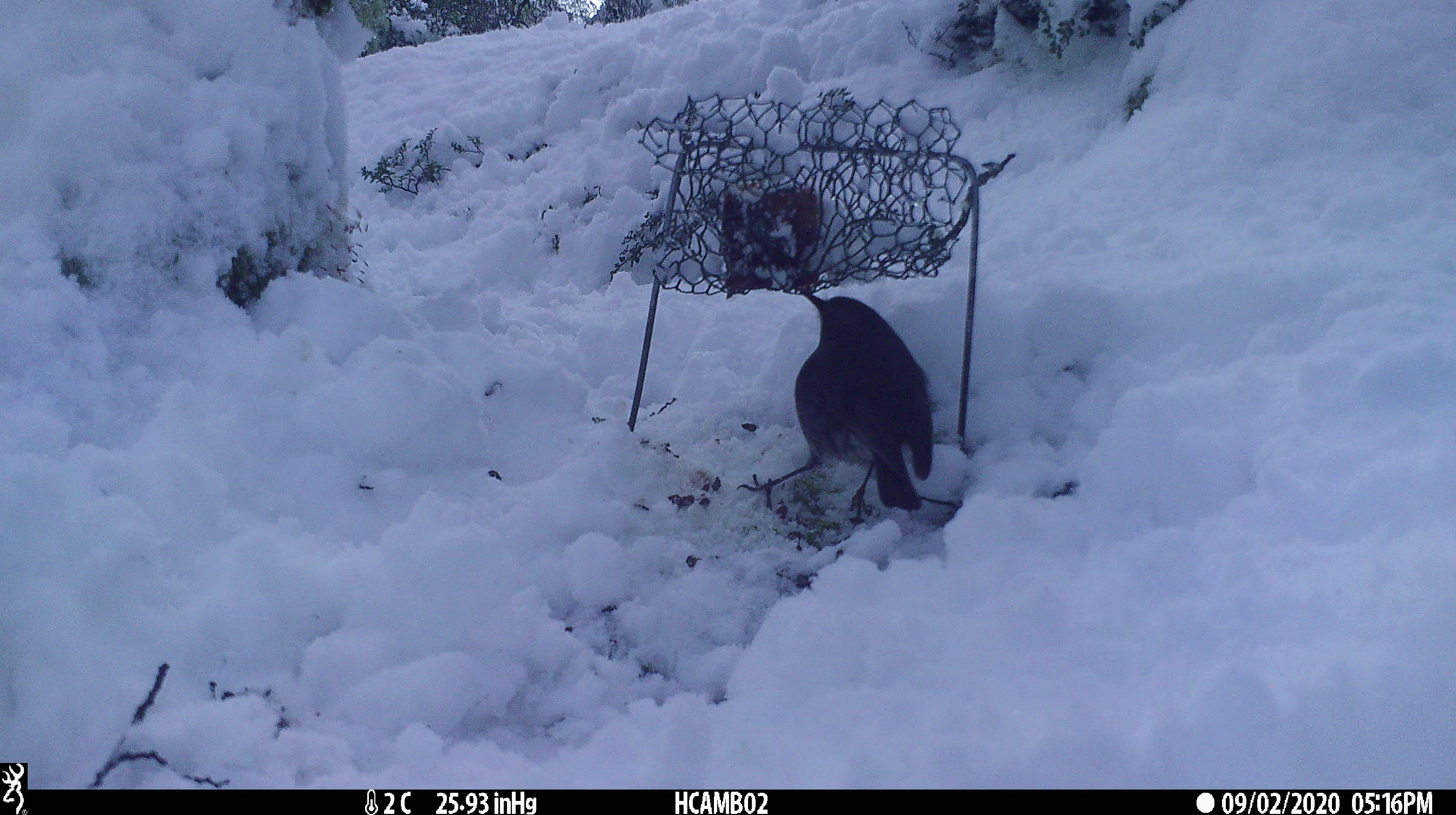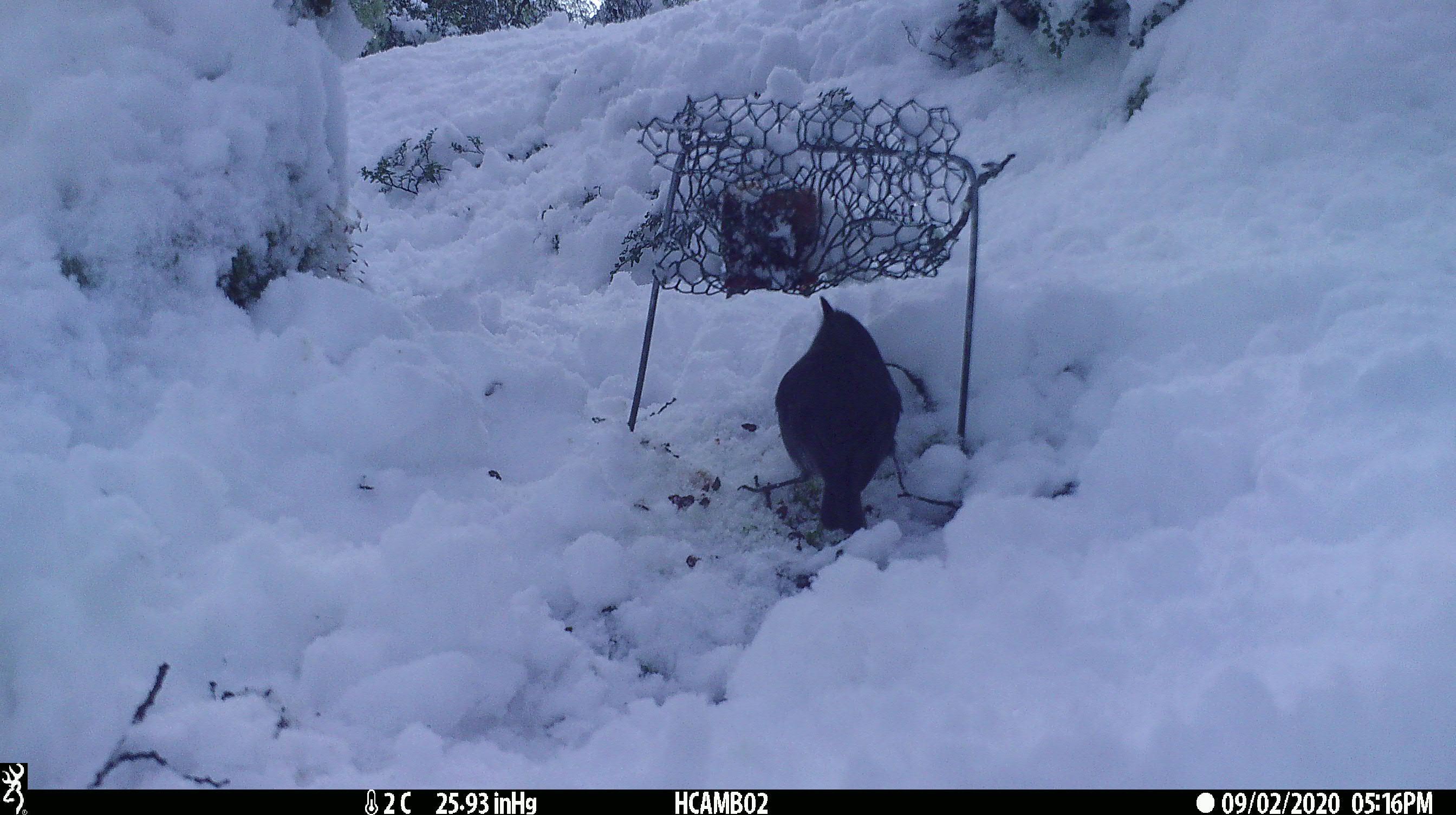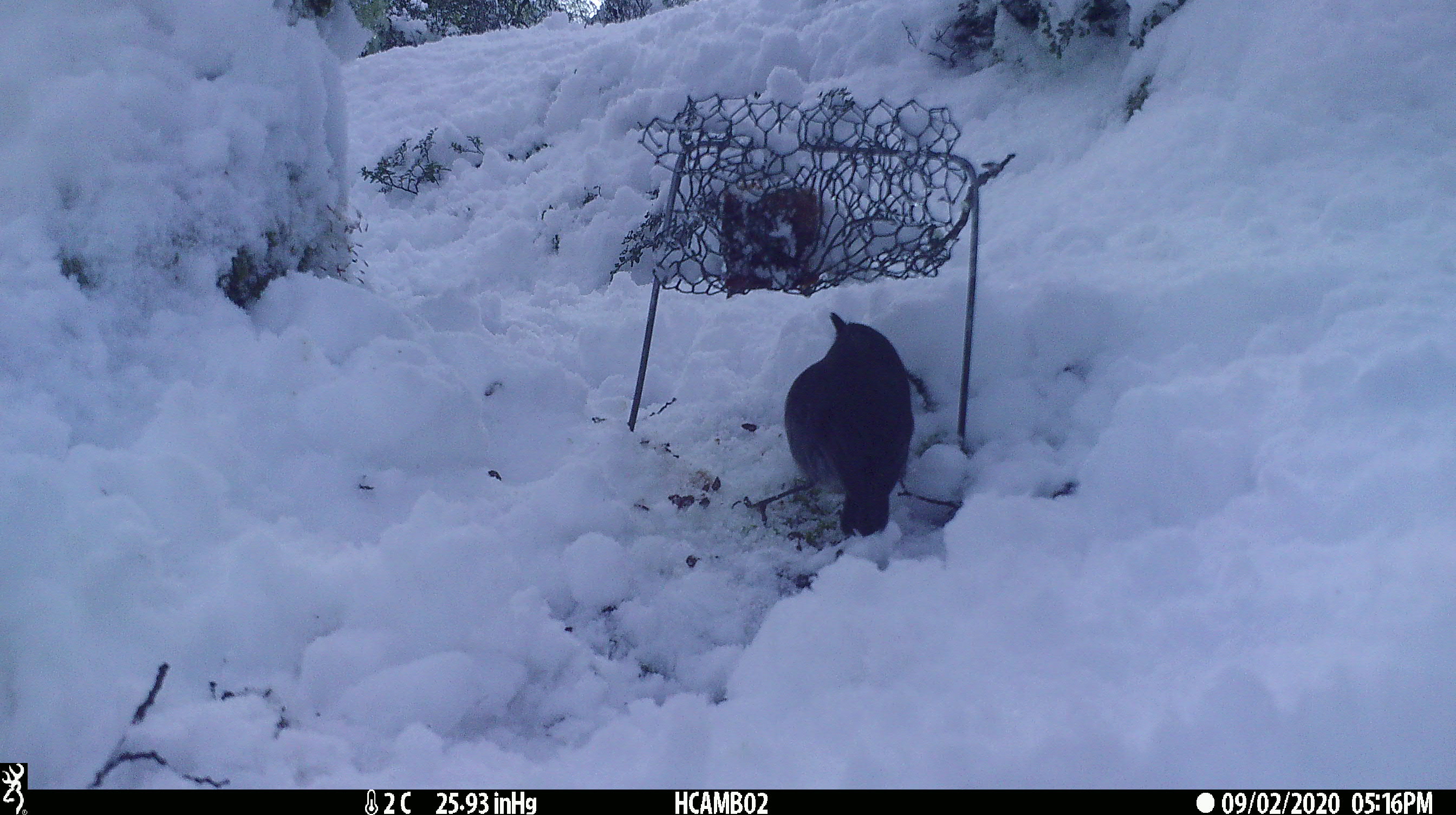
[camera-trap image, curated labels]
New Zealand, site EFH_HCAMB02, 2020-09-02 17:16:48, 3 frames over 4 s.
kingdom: Animalia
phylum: Chordata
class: Aves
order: Passeriformes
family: Petroicidae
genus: Petroica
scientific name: Petroica australis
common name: new zealand robin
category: robin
Robin (new zealand robin) (Petroica australis).